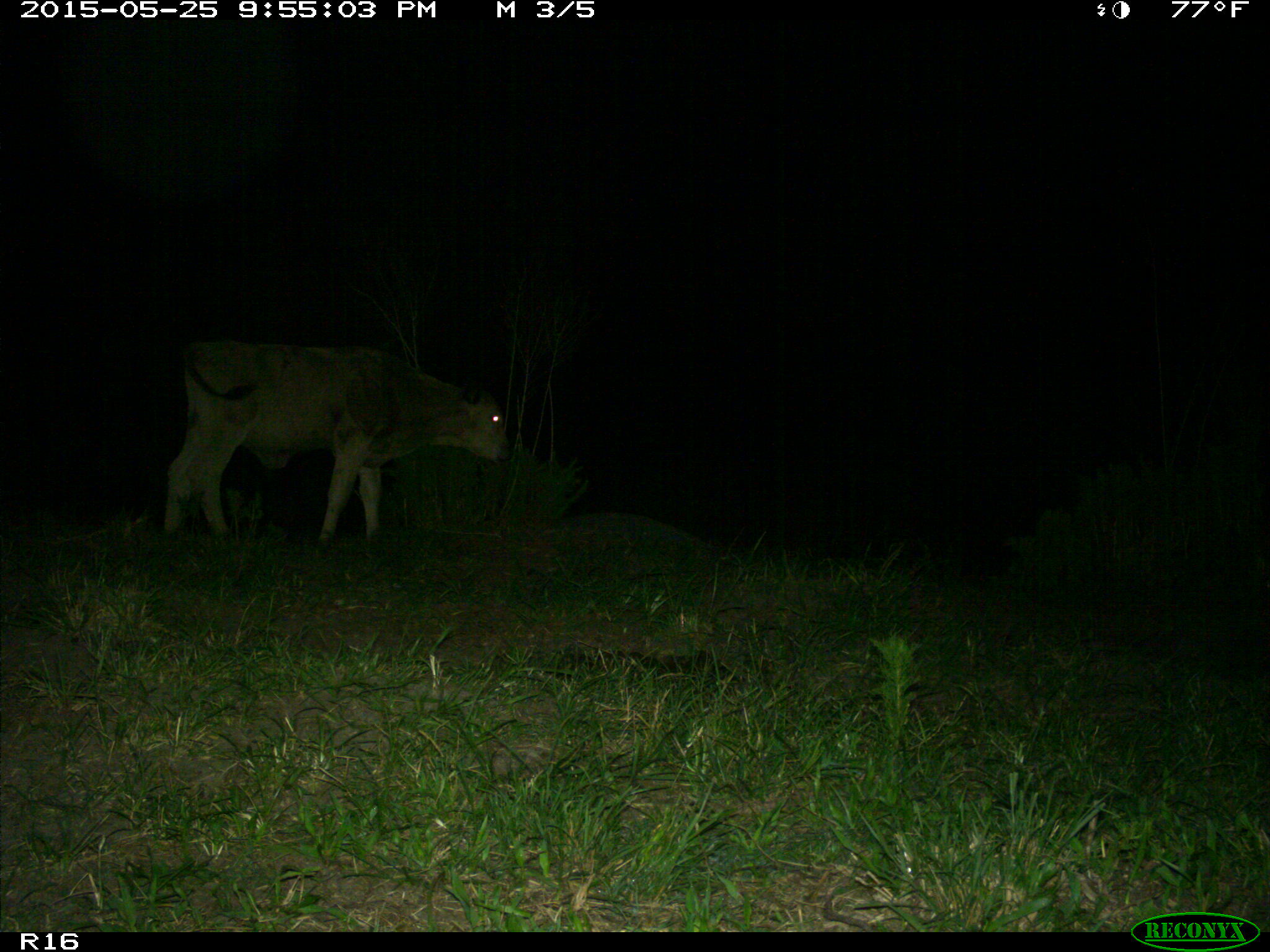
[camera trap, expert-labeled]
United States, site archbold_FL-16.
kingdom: Animalia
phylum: Chordata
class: Mammalia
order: Artiodactyla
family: Bovidae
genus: Bos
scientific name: Bos taurus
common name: domestic cow